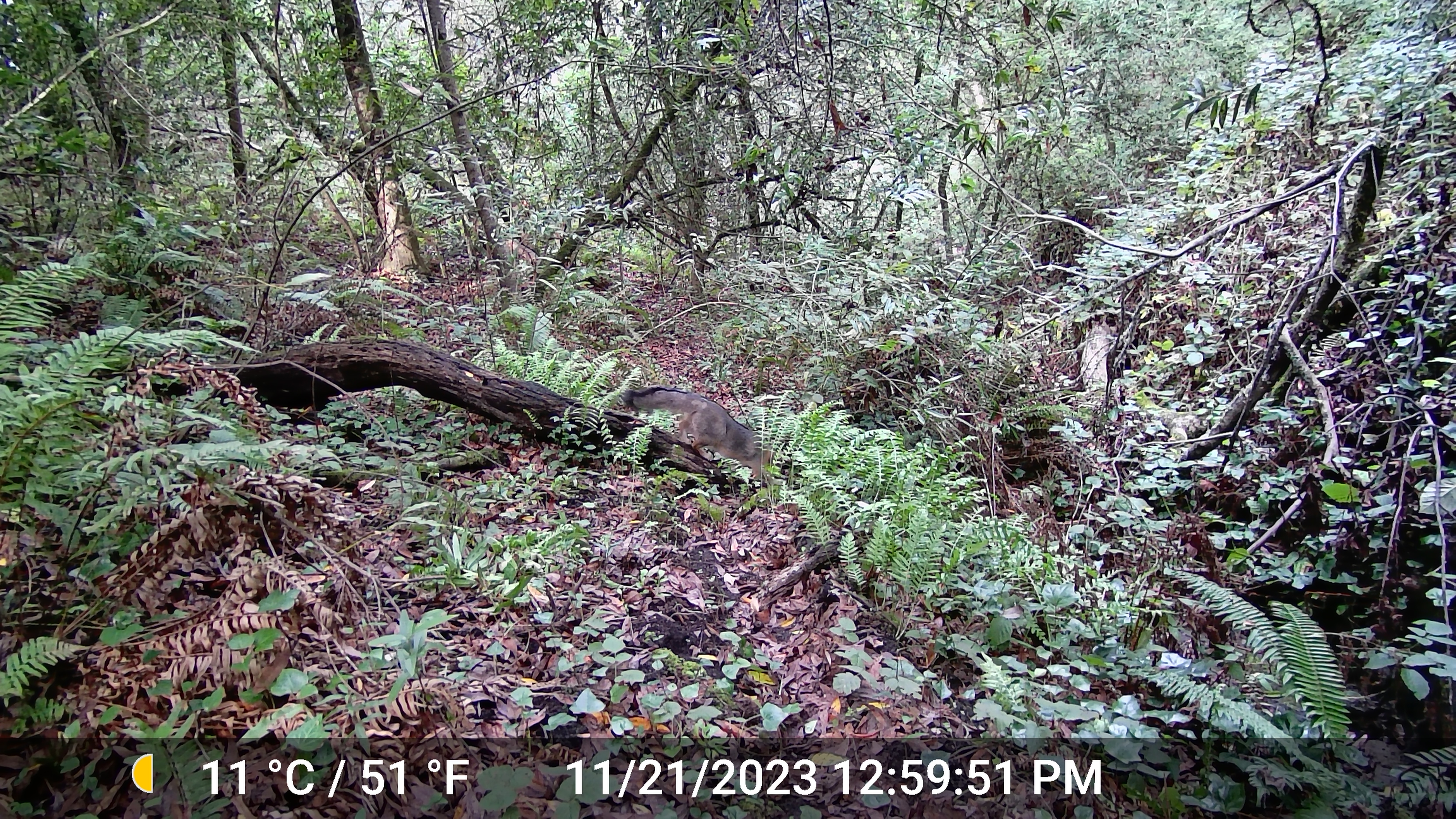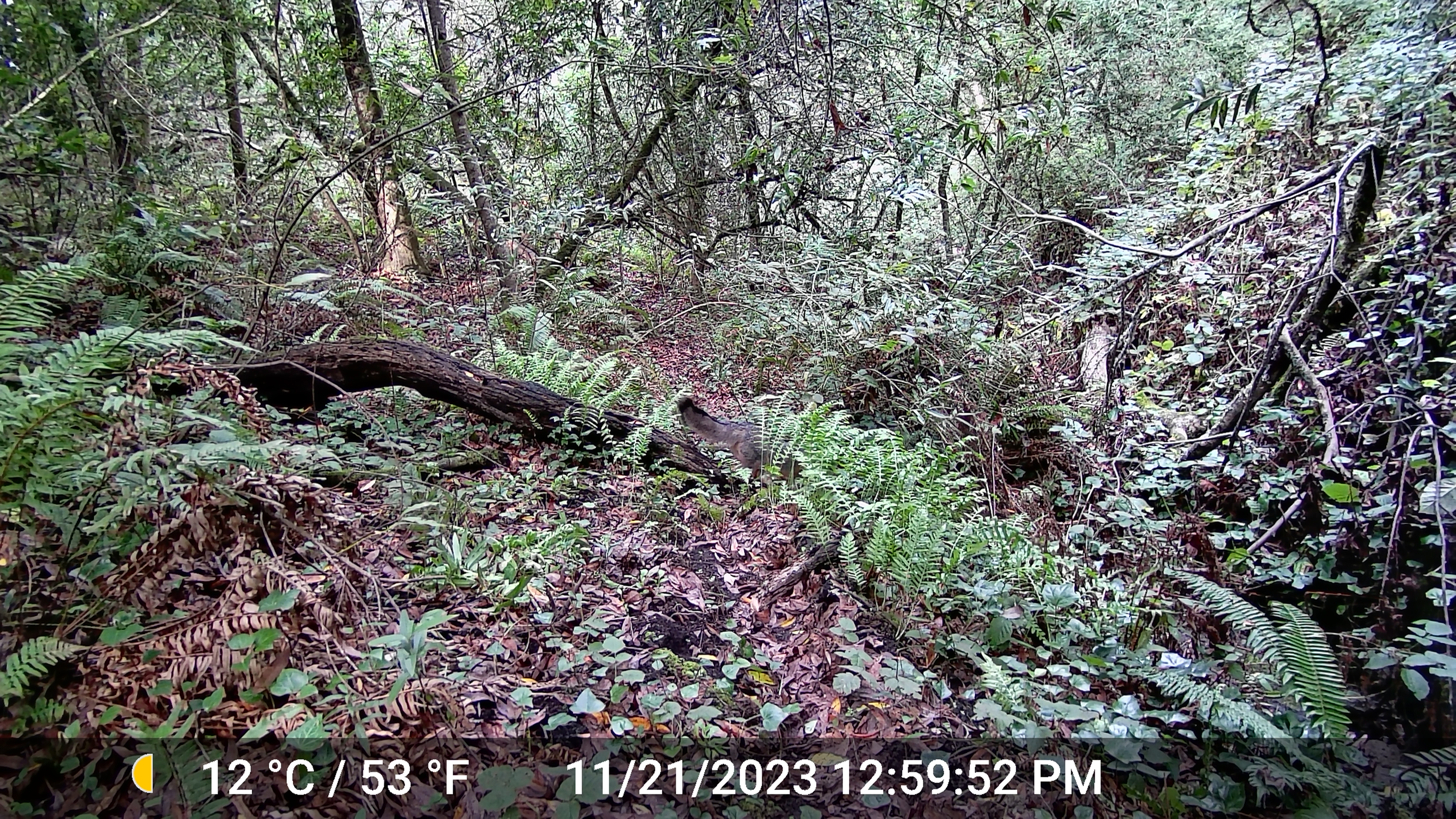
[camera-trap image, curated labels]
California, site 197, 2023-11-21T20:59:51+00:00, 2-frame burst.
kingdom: Animalia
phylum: Chordata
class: Mammalia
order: Carnivora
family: Canidae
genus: Urocyon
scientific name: Urocyon cinereoargenteus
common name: gray fox